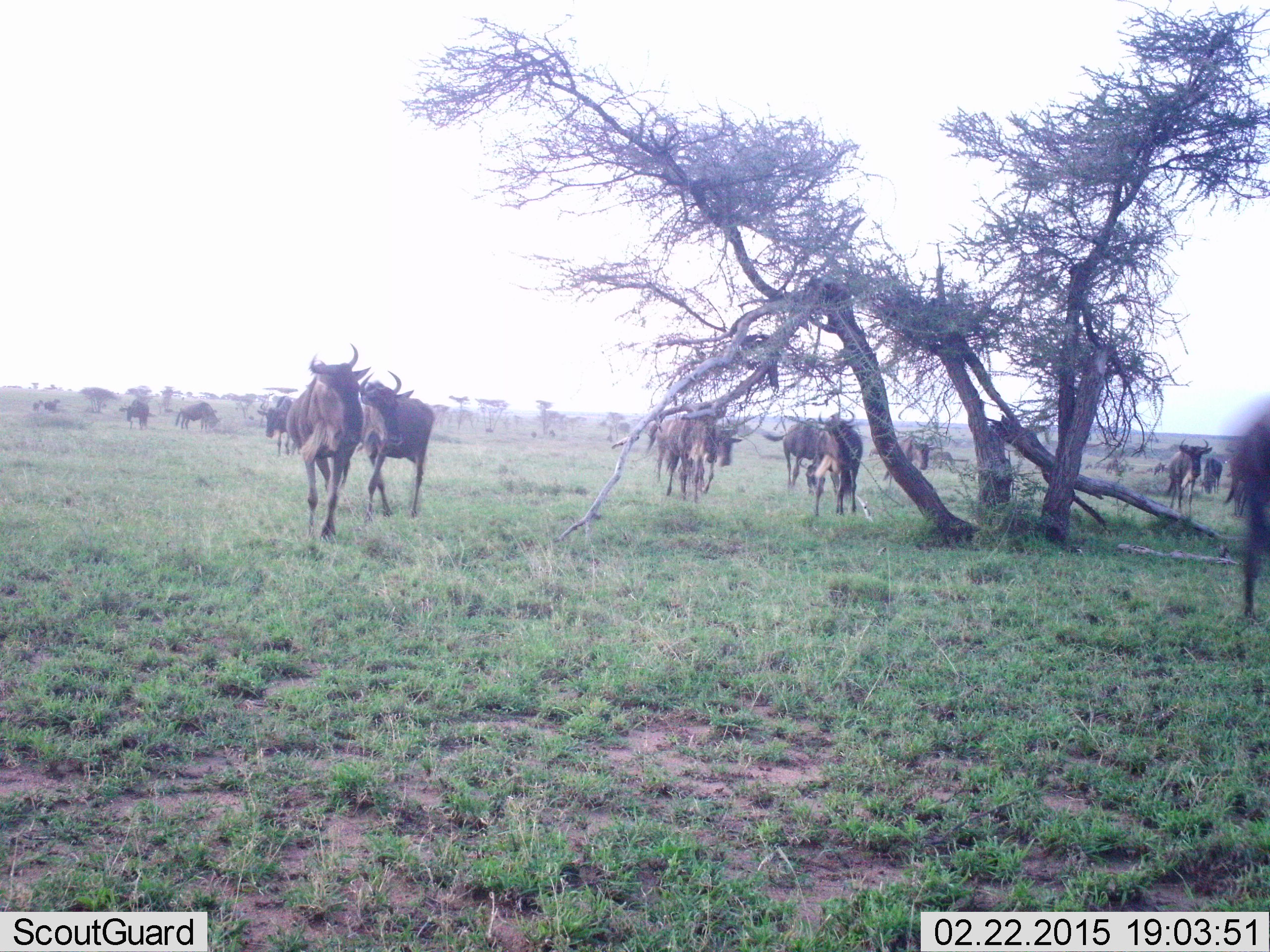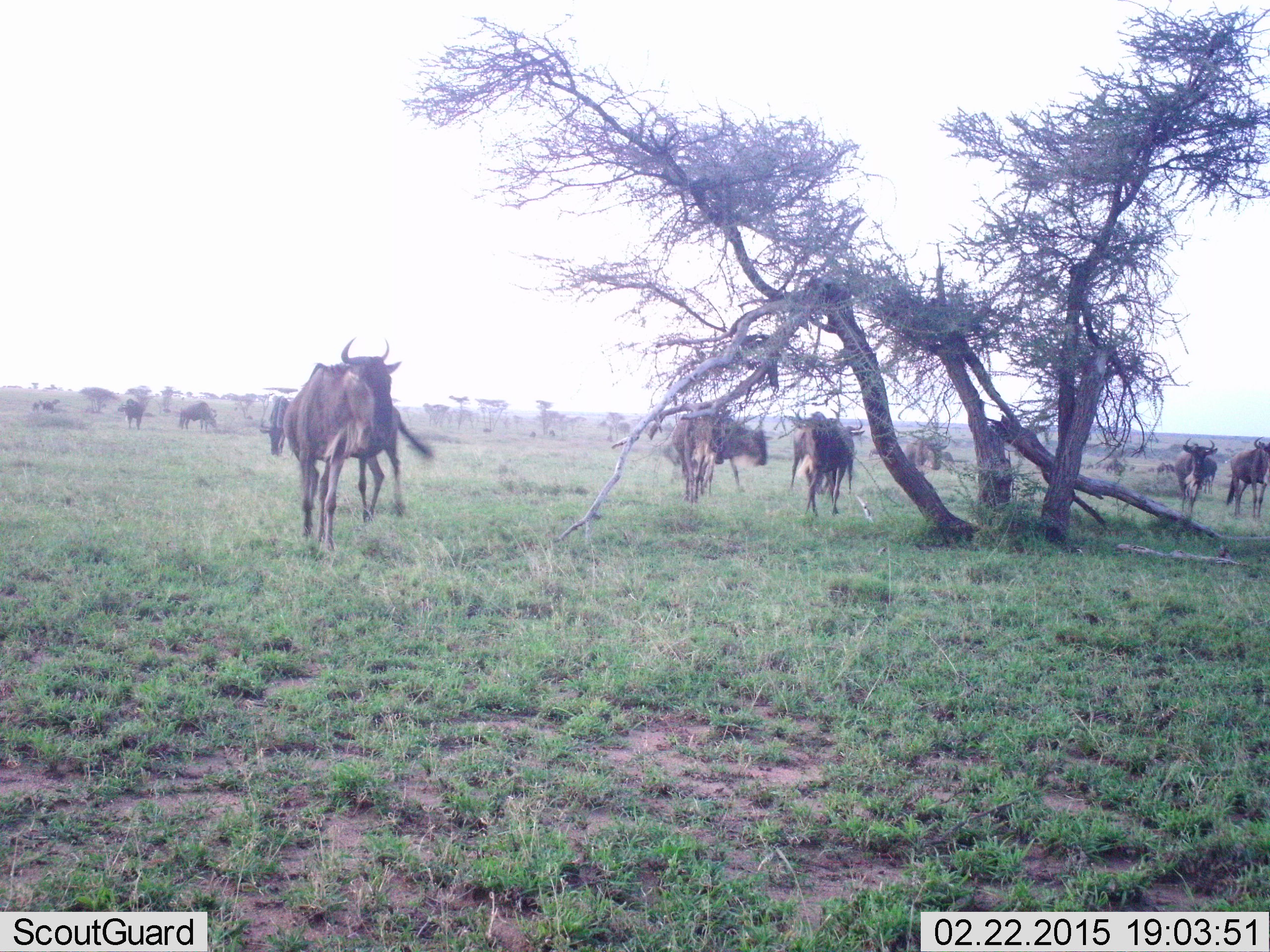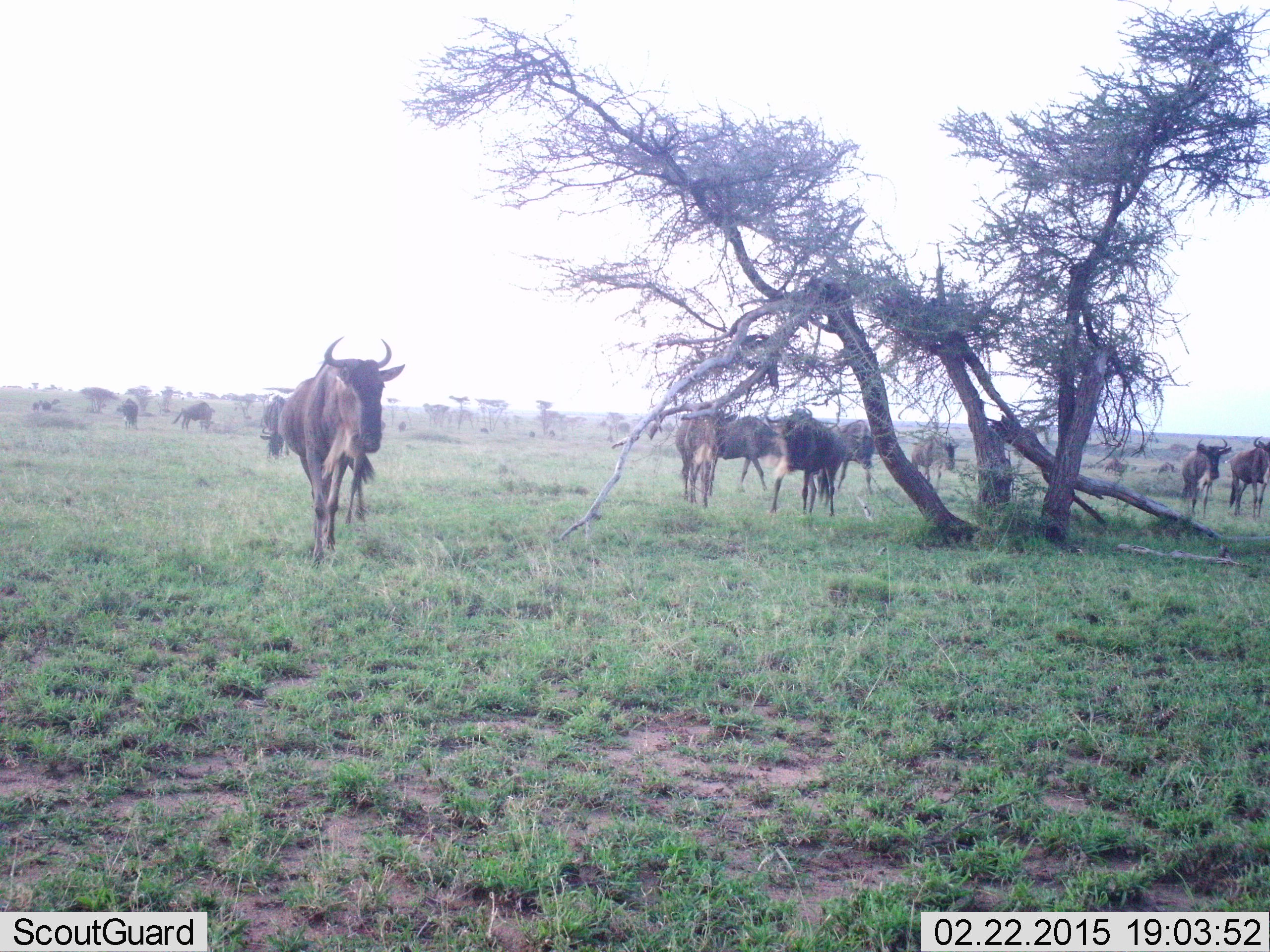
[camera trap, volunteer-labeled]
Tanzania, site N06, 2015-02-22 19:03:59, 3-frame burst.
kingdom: Animalia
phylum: Chordata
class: Mammalia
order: Artiodactyla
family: Bovidae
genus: Connochaetes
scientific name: Connochaetes taurinus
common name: blue wildebeest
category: wildebeest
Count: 11-50.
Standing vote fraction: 60%.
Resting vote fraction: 0%.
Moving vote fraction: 90%.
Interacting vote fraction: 0%.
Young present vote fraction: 0%.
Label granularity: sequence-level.